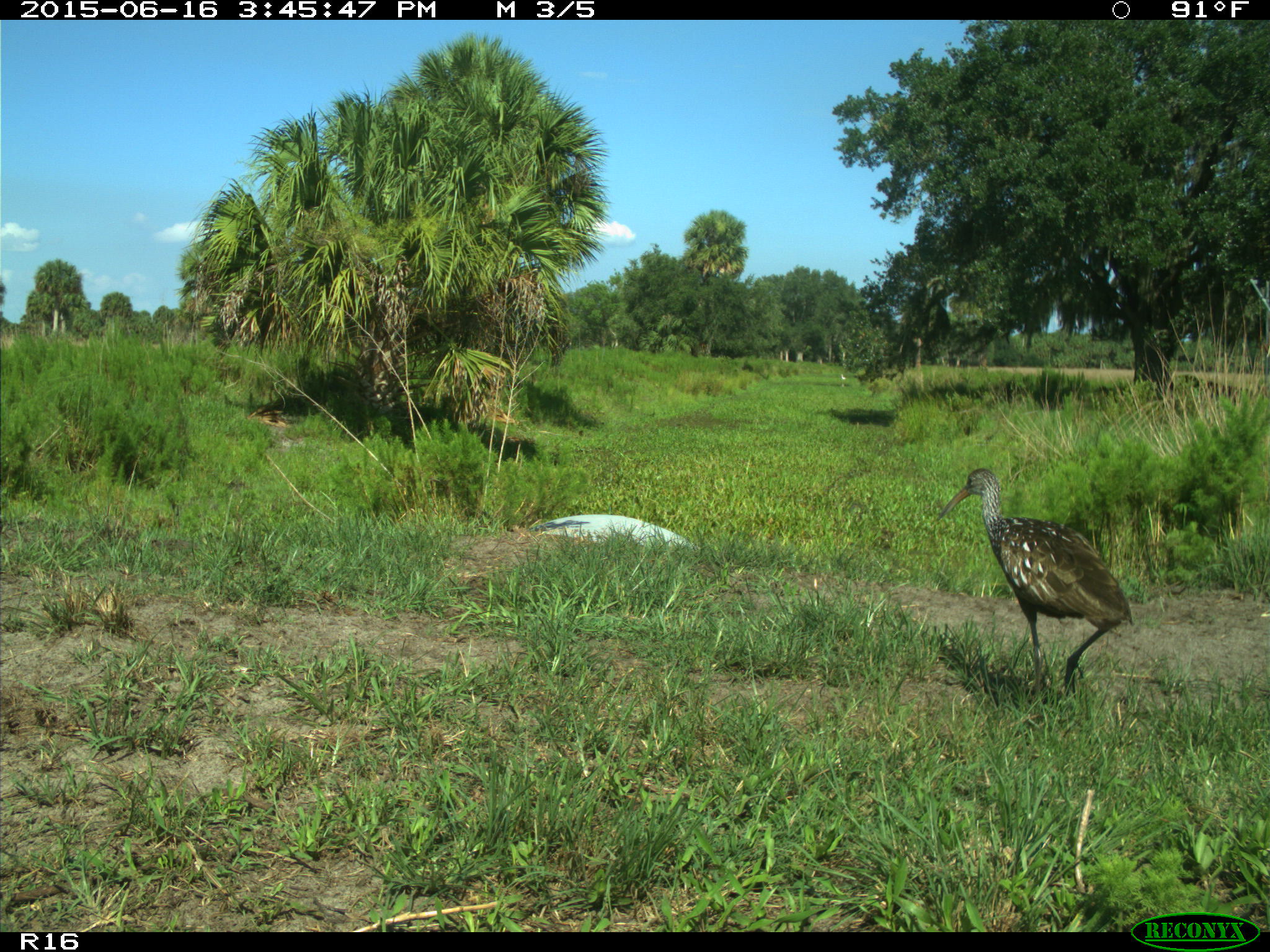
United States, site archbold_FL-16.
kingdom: Animalia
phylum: Chordata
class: Aves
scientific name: Aves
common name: birds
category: unidentified bird